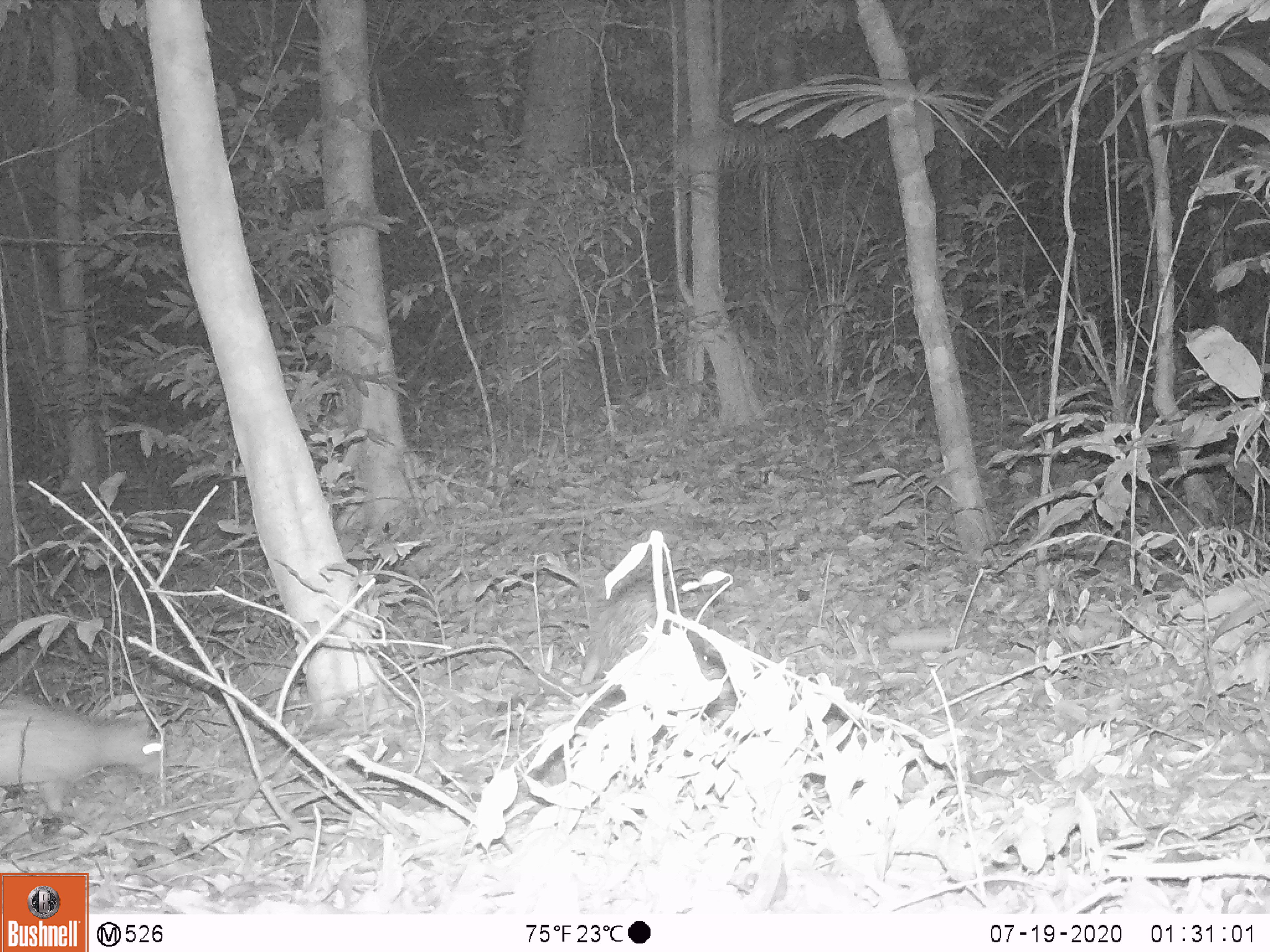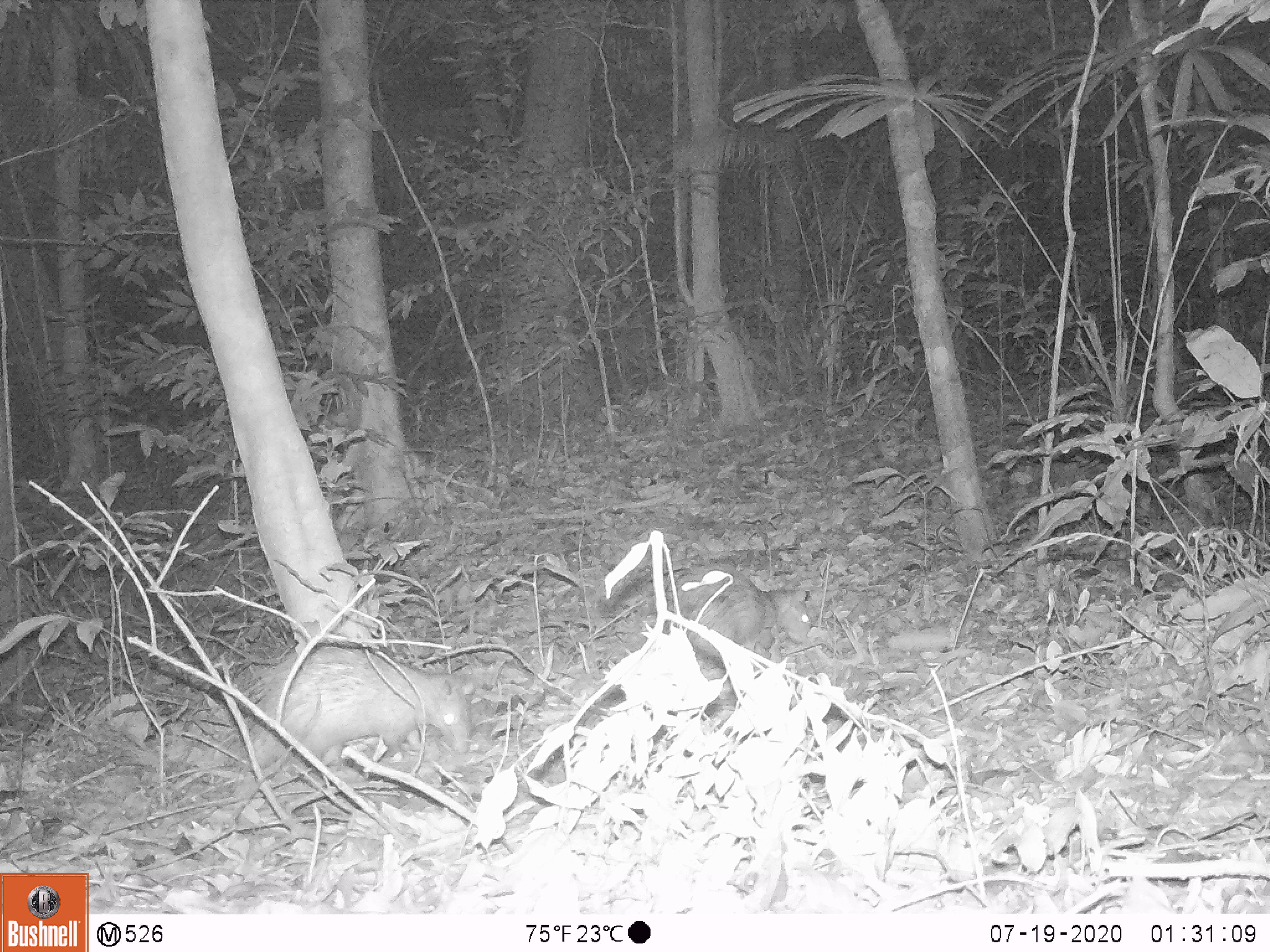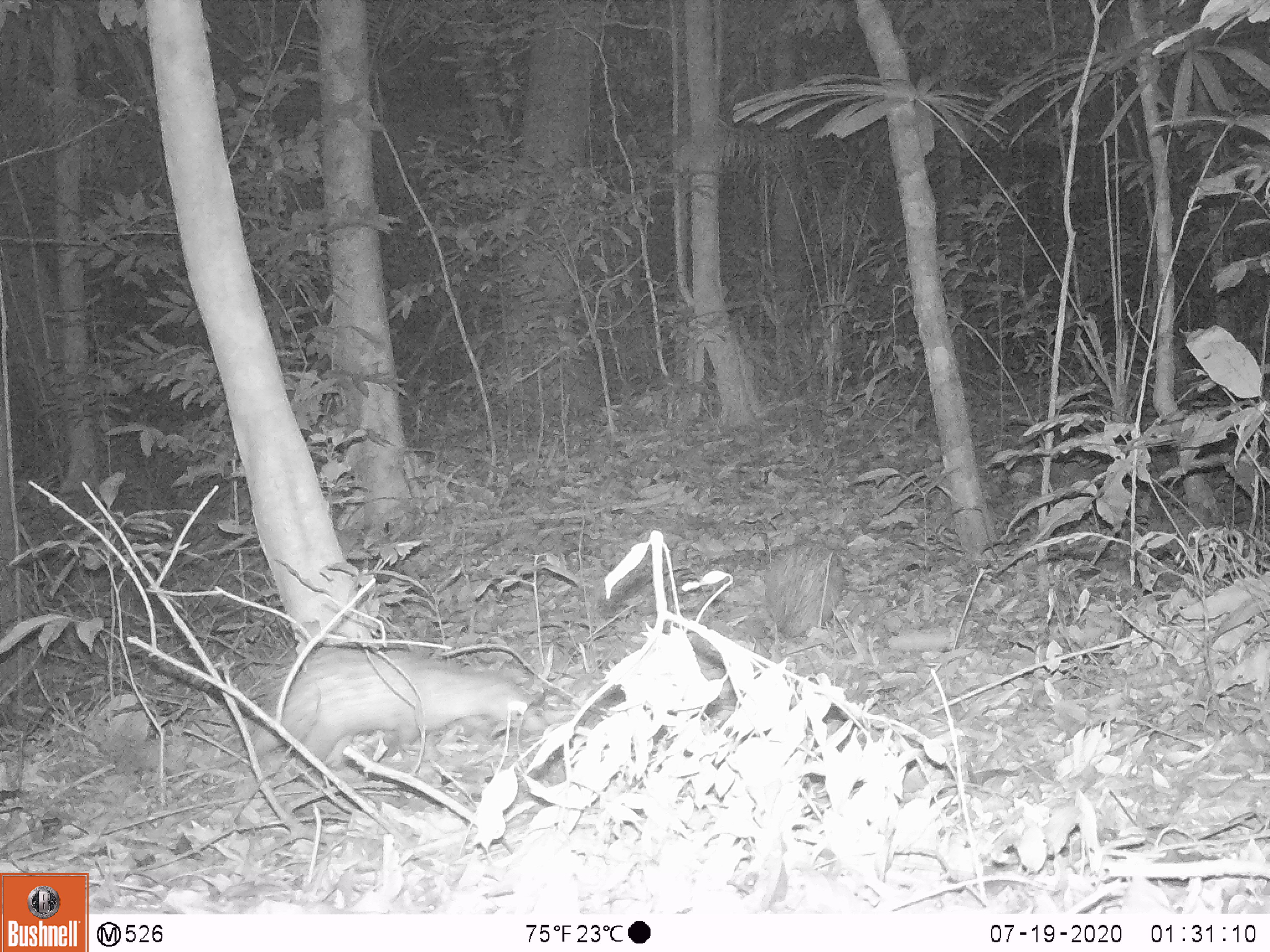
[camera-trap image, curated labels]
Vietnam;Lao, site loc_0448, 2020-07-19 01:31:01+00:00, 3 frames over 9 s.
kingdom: Animalia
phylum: Chordata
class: Mammalia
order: Rodentia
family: Hystricidae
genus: Atherurus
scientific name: Atherurus macrourus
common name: asiatic brush-tailed porcupine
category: asiatic brush tailed porcupine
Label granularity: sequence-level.